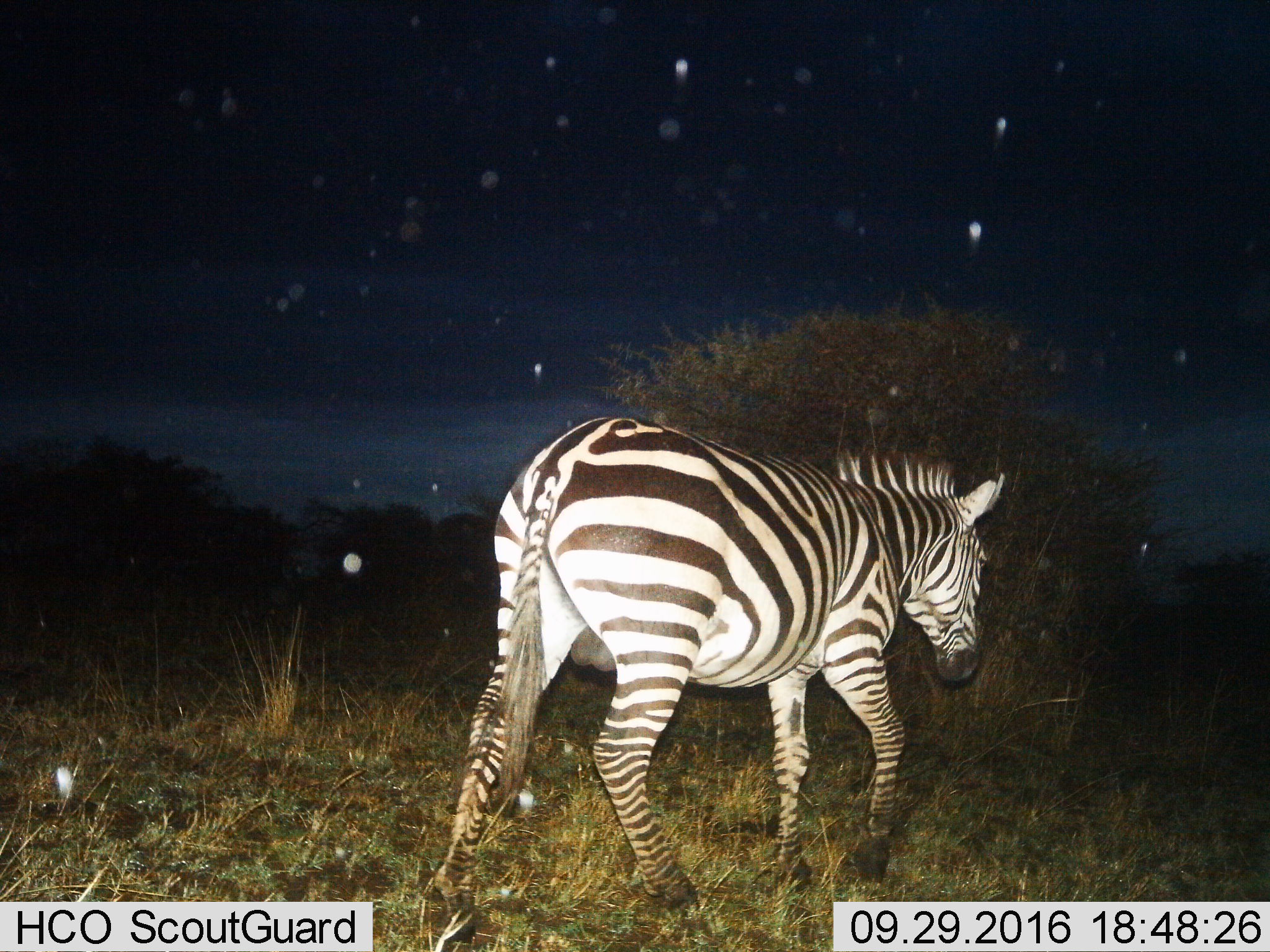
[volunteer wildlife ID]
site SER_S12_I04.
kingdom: Animalia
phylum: Chordata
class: Mammalia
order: Perissodactyla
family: Equidae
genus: Equus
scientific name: Equus quagga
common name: plains zebra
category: zebraplains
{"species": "zebraplains (plains zebra) (Equus quagga)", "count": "1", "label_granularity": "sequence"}